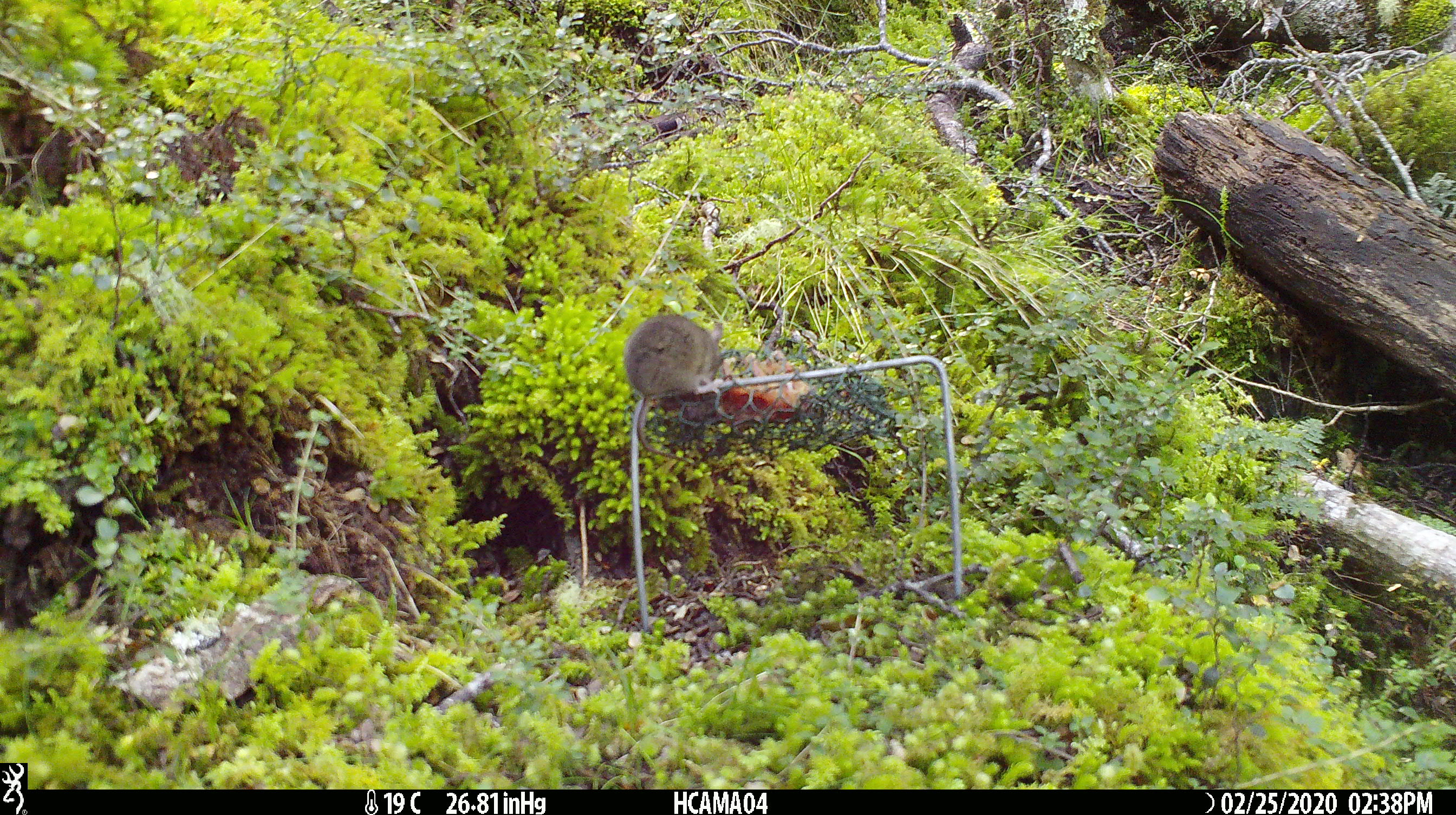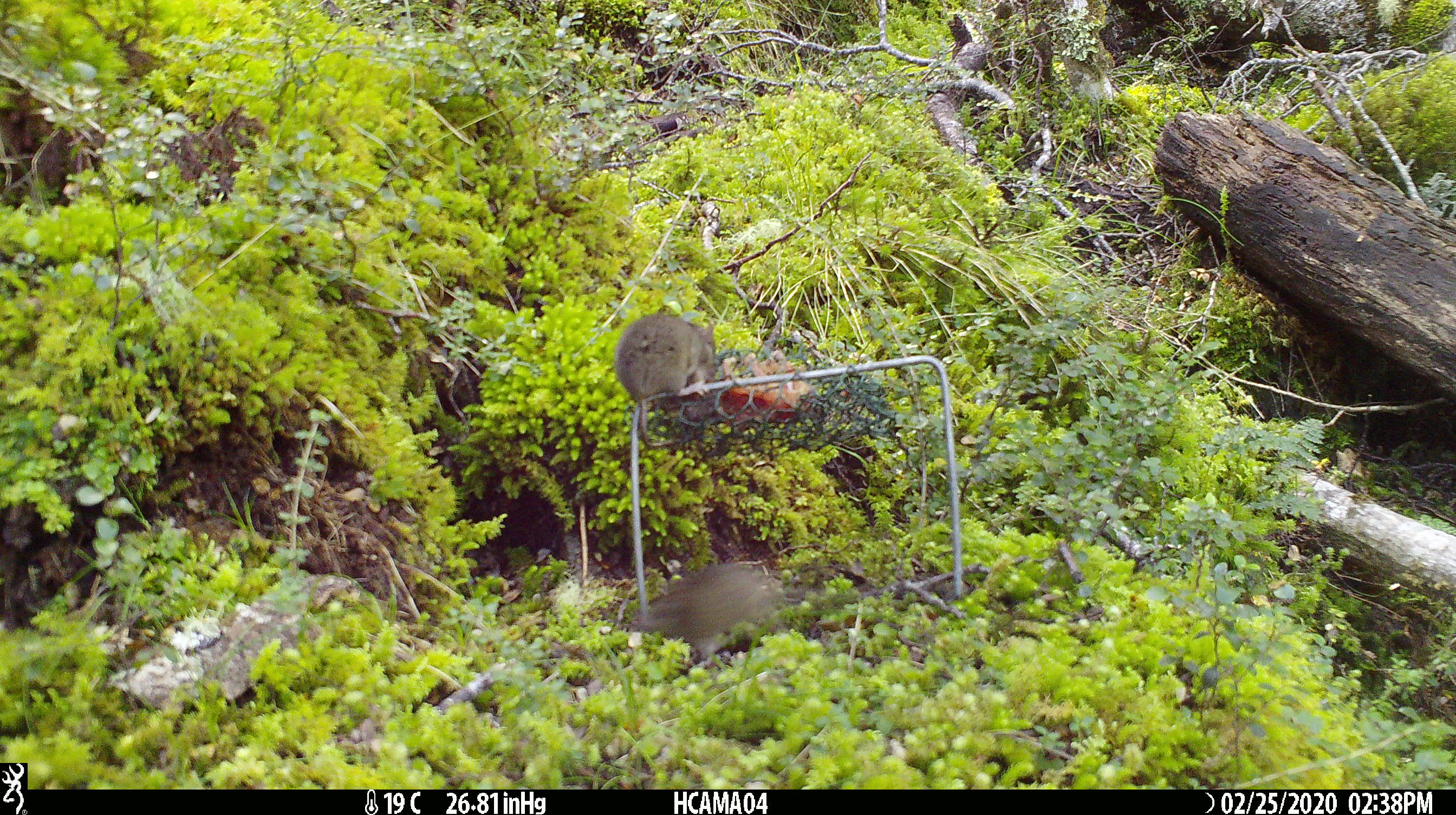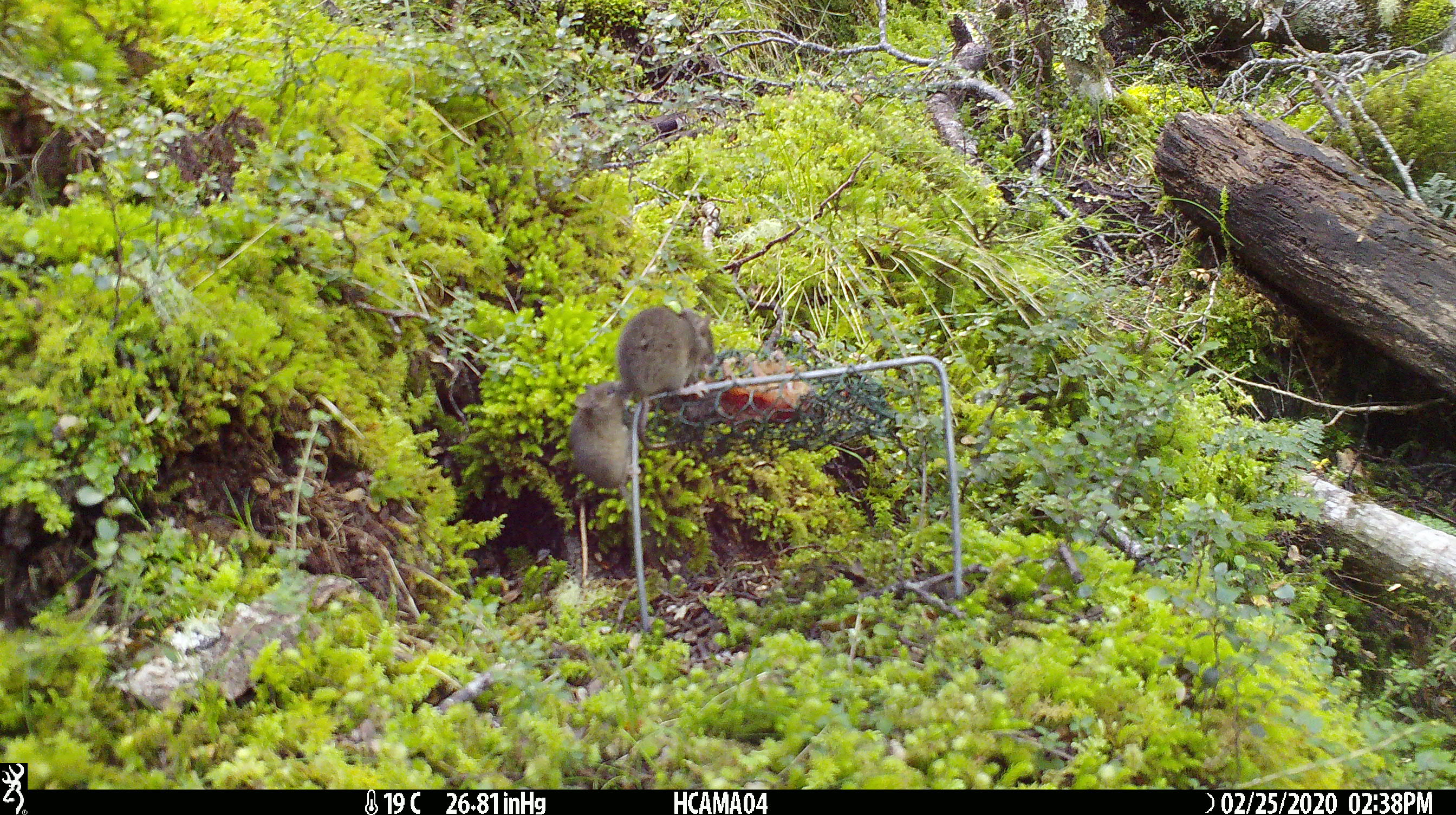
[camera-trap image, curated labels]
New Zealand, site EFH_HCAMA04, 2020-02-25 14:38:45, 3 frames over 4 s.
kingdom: Animalia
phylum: Chordata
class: Mammalia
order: Rodentia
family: Muridae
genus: Mus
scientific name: Mus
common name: mouse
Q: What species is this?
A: Mouse (Mus).